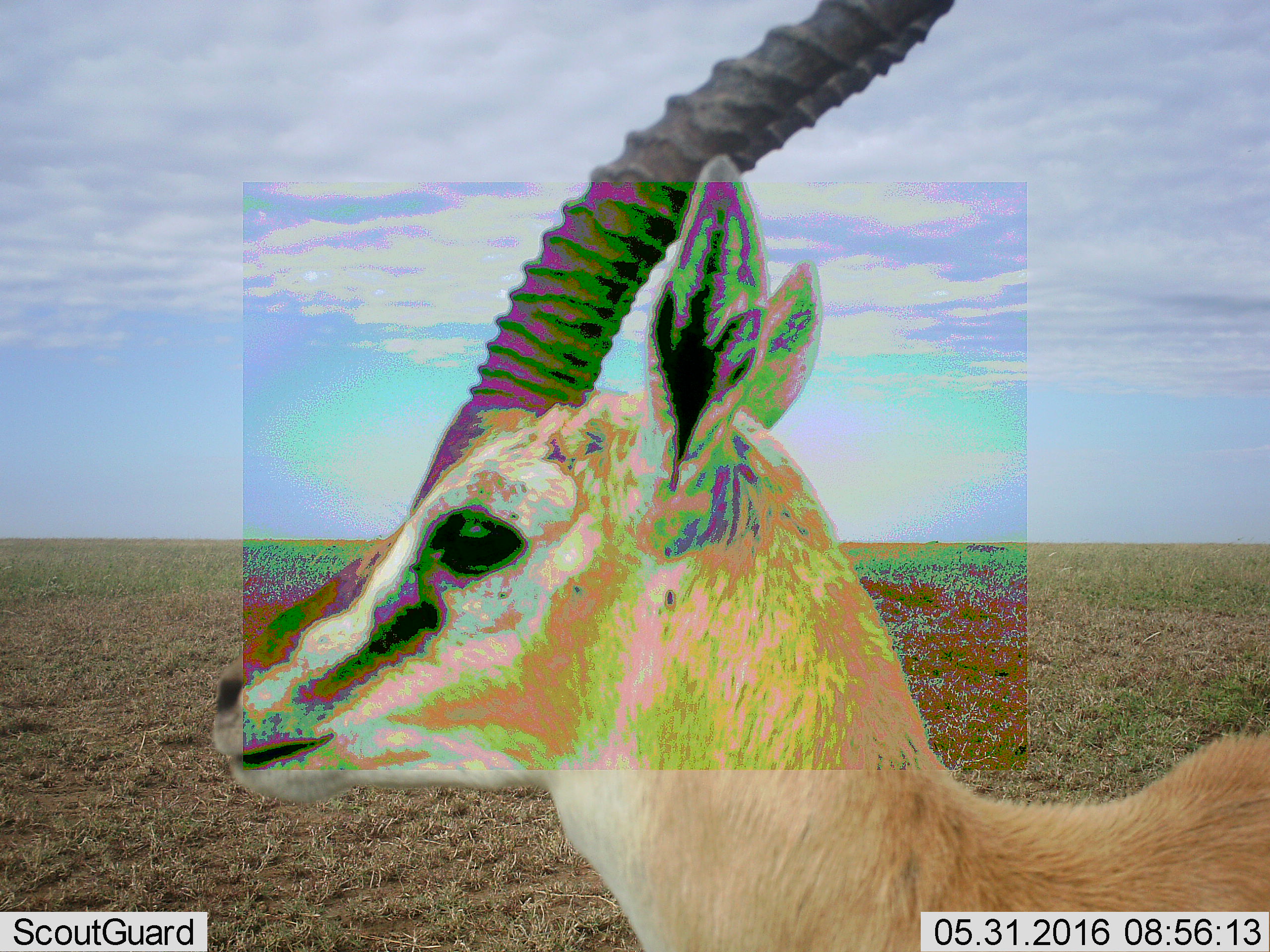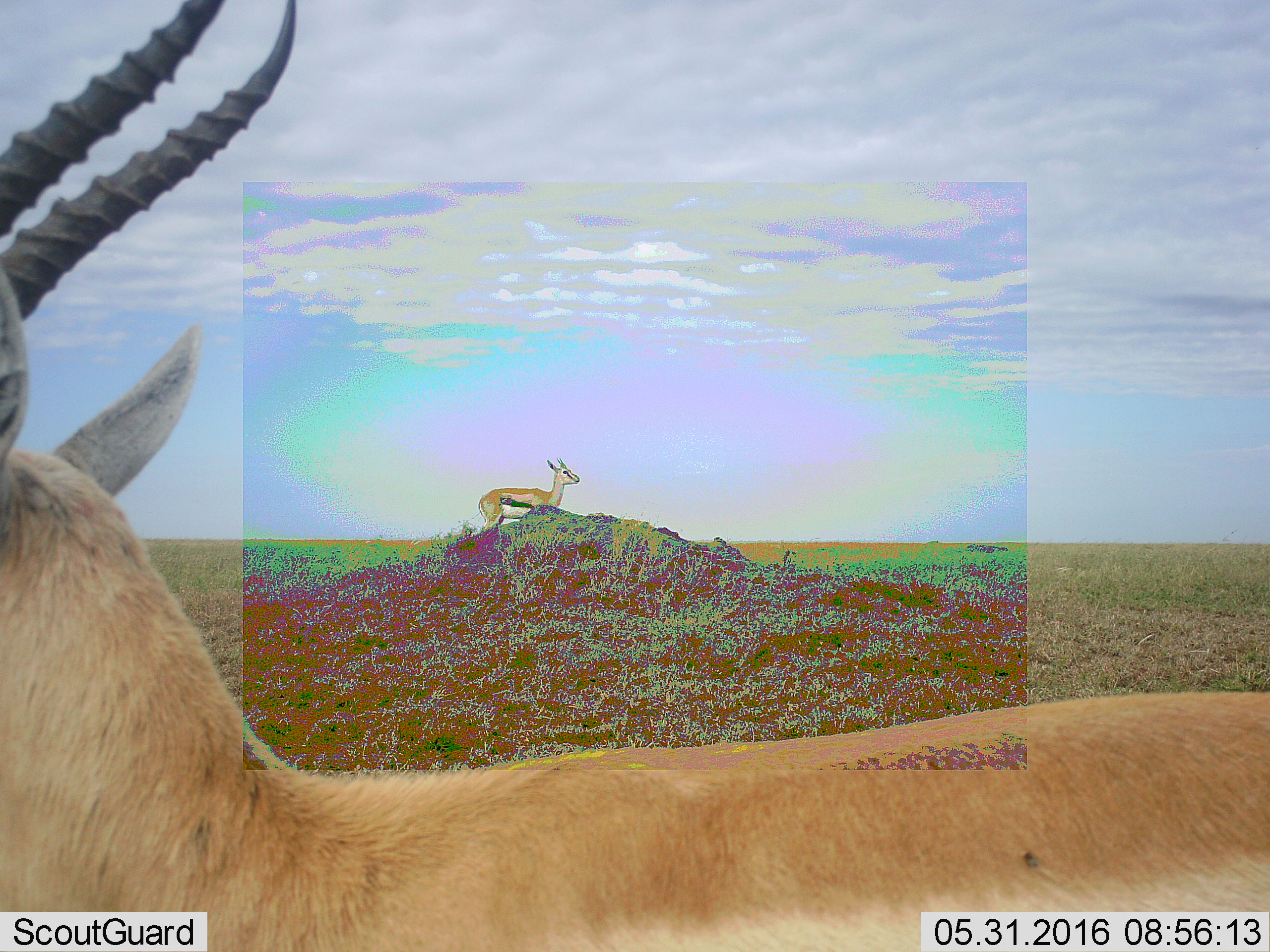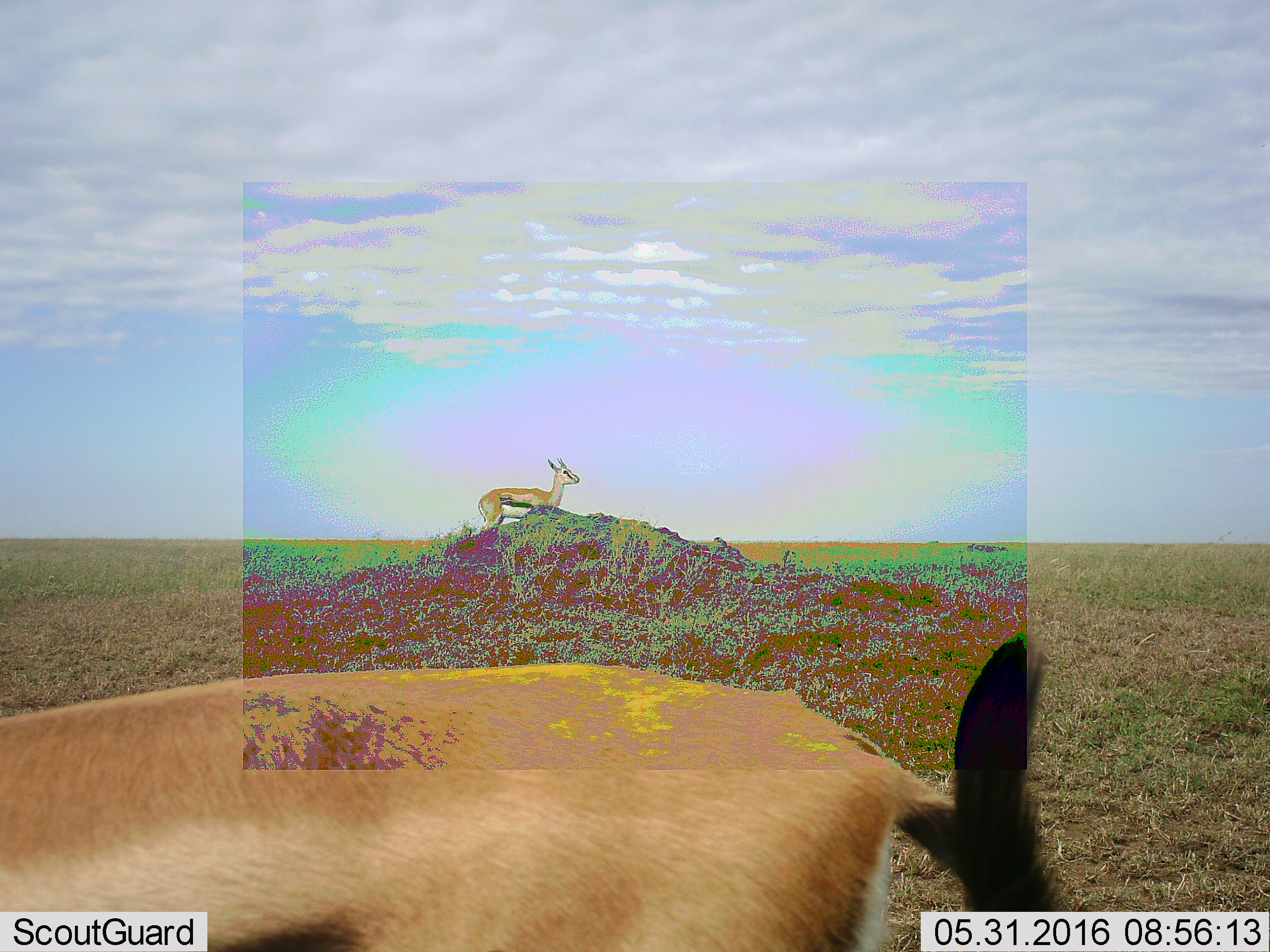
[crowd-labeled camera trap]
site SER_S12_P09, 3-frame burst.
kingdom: Animalia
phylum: Chordata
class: Mammalia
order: Artiodactyla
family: Bovidae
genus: Eudorcas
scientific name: Eudorcas thomsonii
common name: thomson's gazelle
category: gazellethomsons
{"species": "gazellethomsons (thomson's gazelle) (Eudorcas thomsonii)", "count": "2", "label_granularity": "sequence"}